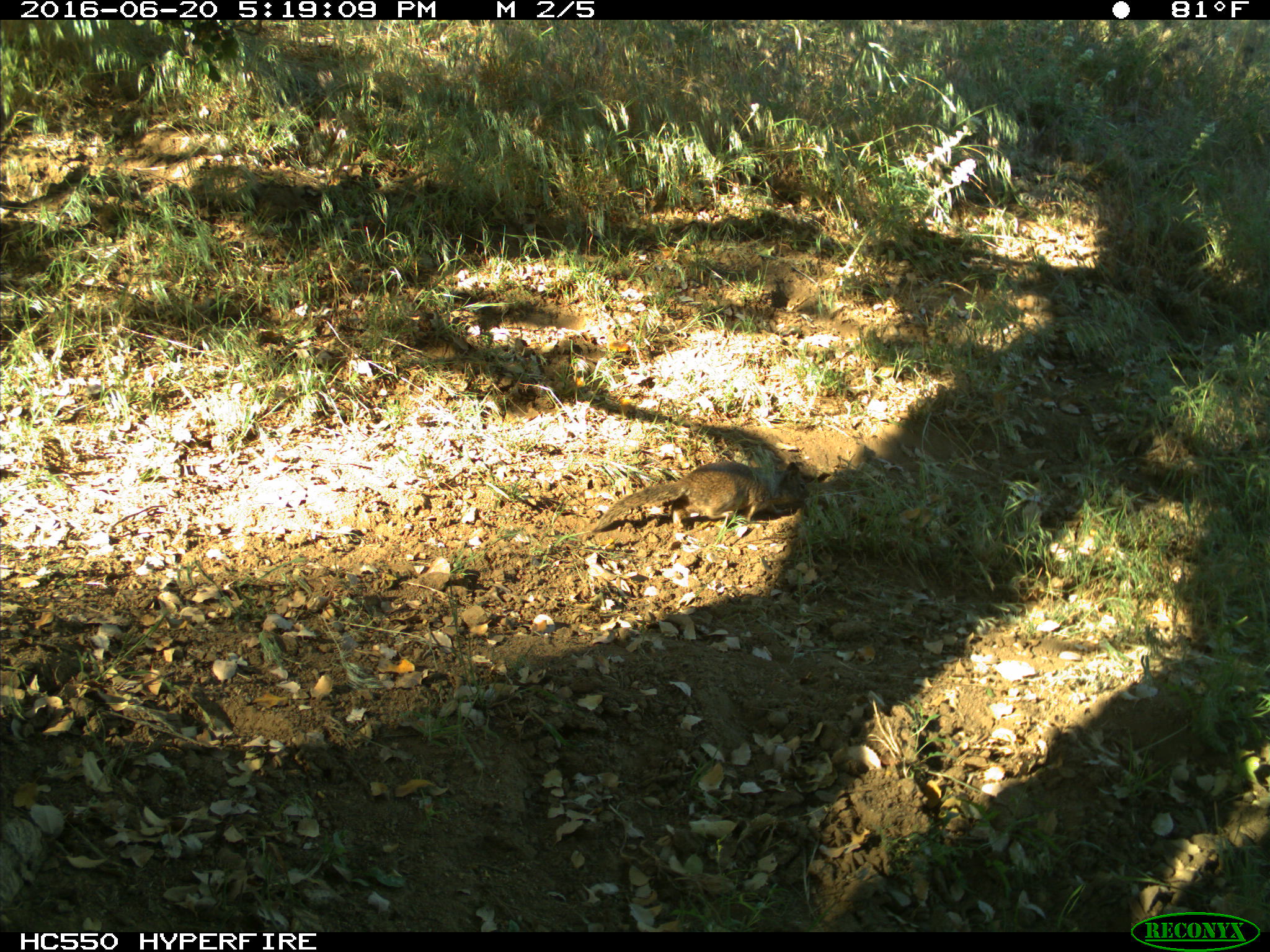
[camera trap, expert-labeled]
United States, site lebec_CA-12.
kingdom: Animalia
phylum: Chordata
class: Mammalia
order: Rodentia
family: Sciuridae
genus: Otospermophilus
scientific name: Otospermophilus beecheyi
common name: california ground squirrel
Otospermophilus beecheyi (california ground squirrel).